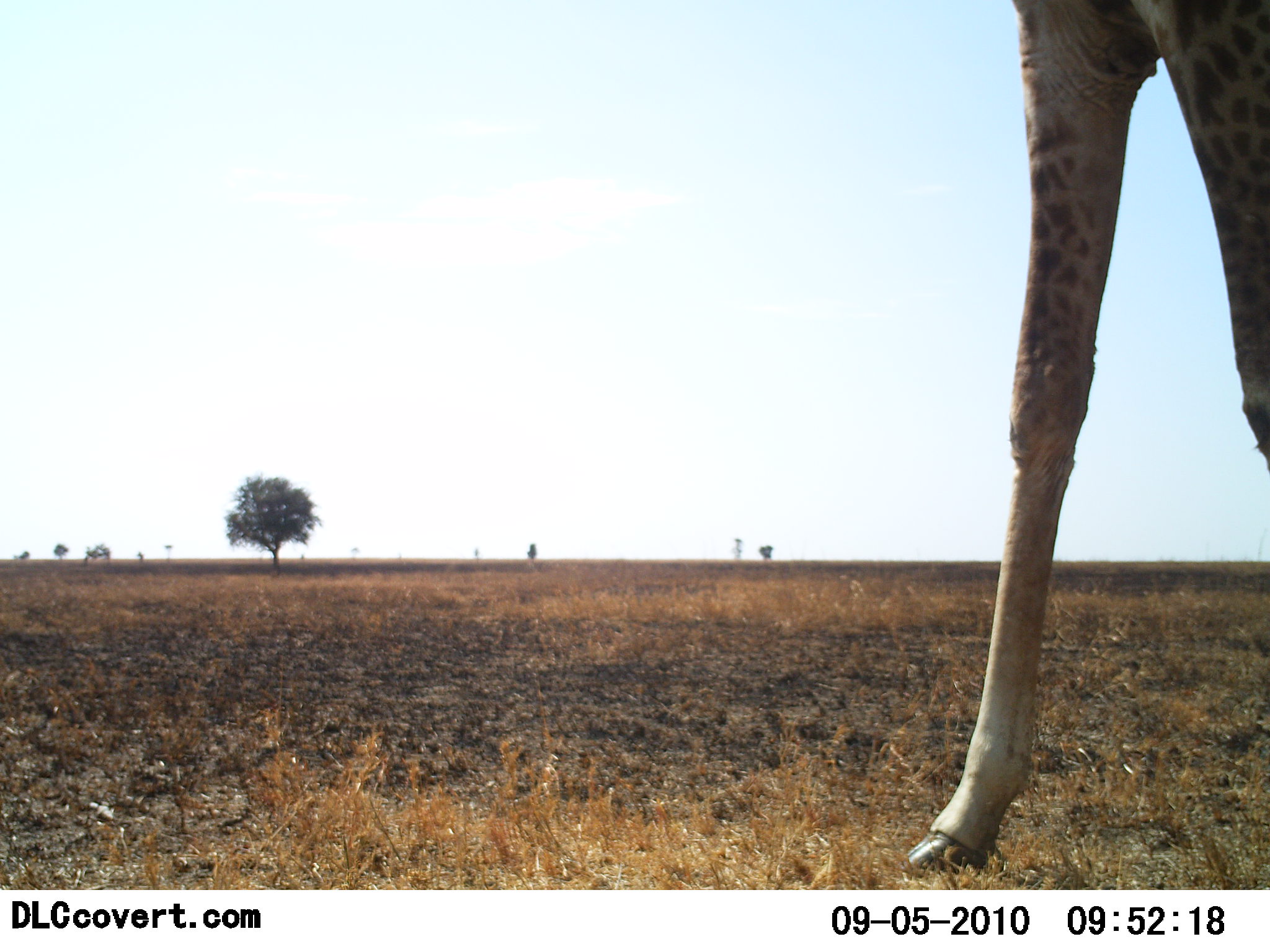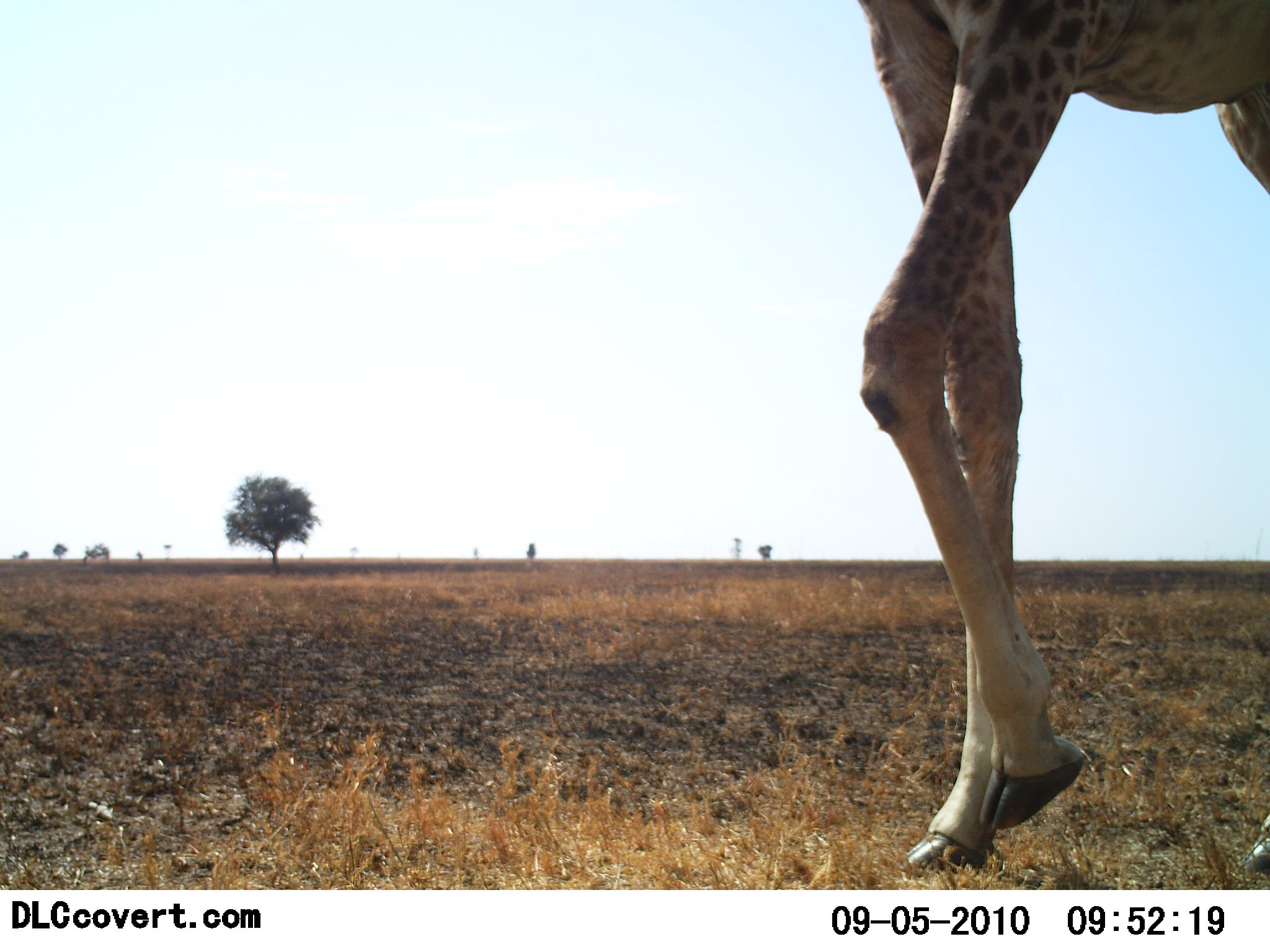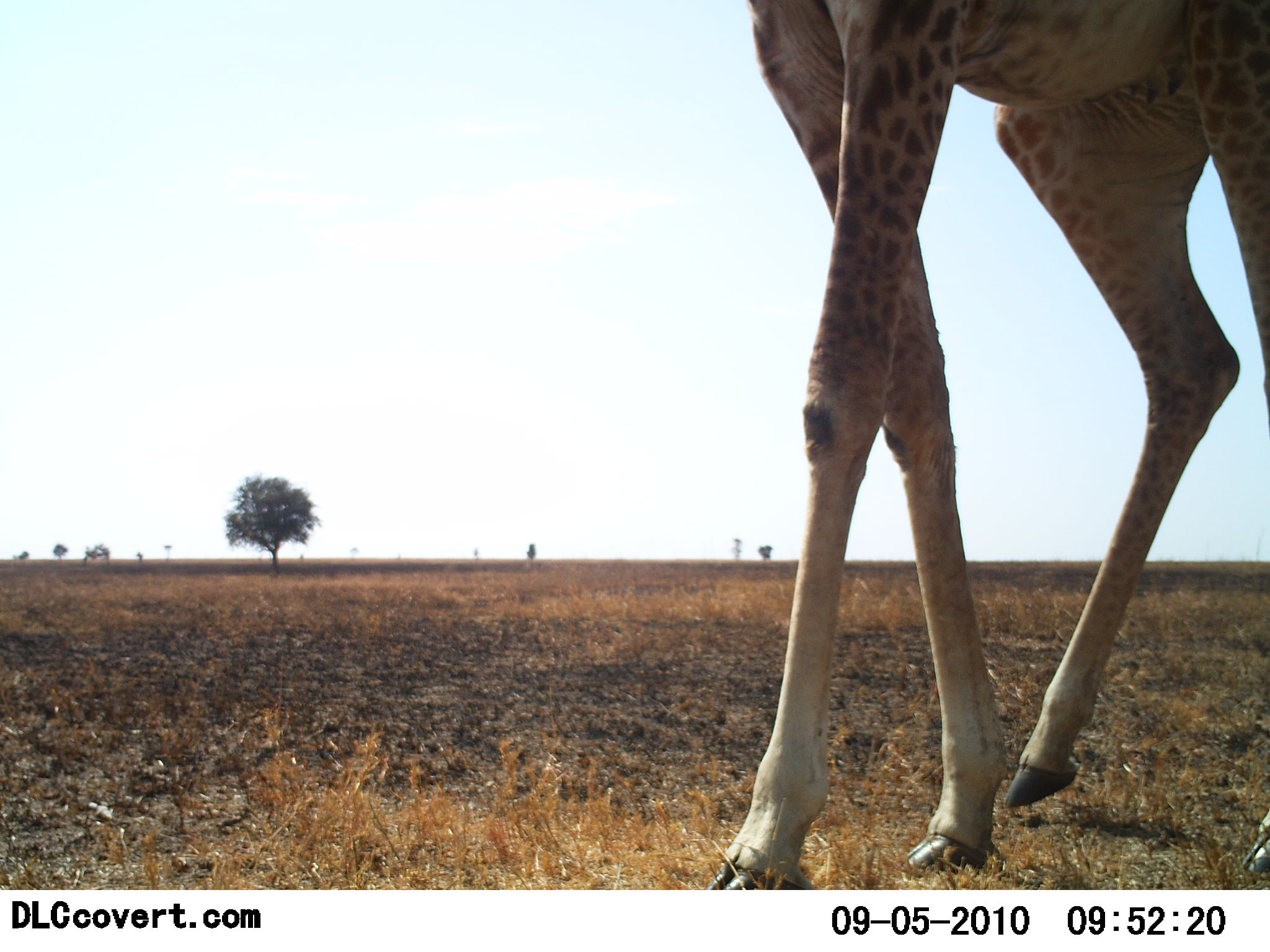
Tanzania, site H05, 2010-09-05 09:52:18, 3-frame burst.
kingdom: Animalia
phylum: Chordata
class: Mammalia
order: Artiodactyla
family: Giraffidae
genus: Giraffa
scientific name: Giraffa camelopardalis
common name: giraffe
Giraffe (Giraffa camelopardalis), count 1. Behavior (volunteer vote fractions): standing 17%, resting 0%, moving 100%, interacting 0%. Young present (vote fraction): 0%. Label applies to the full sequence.